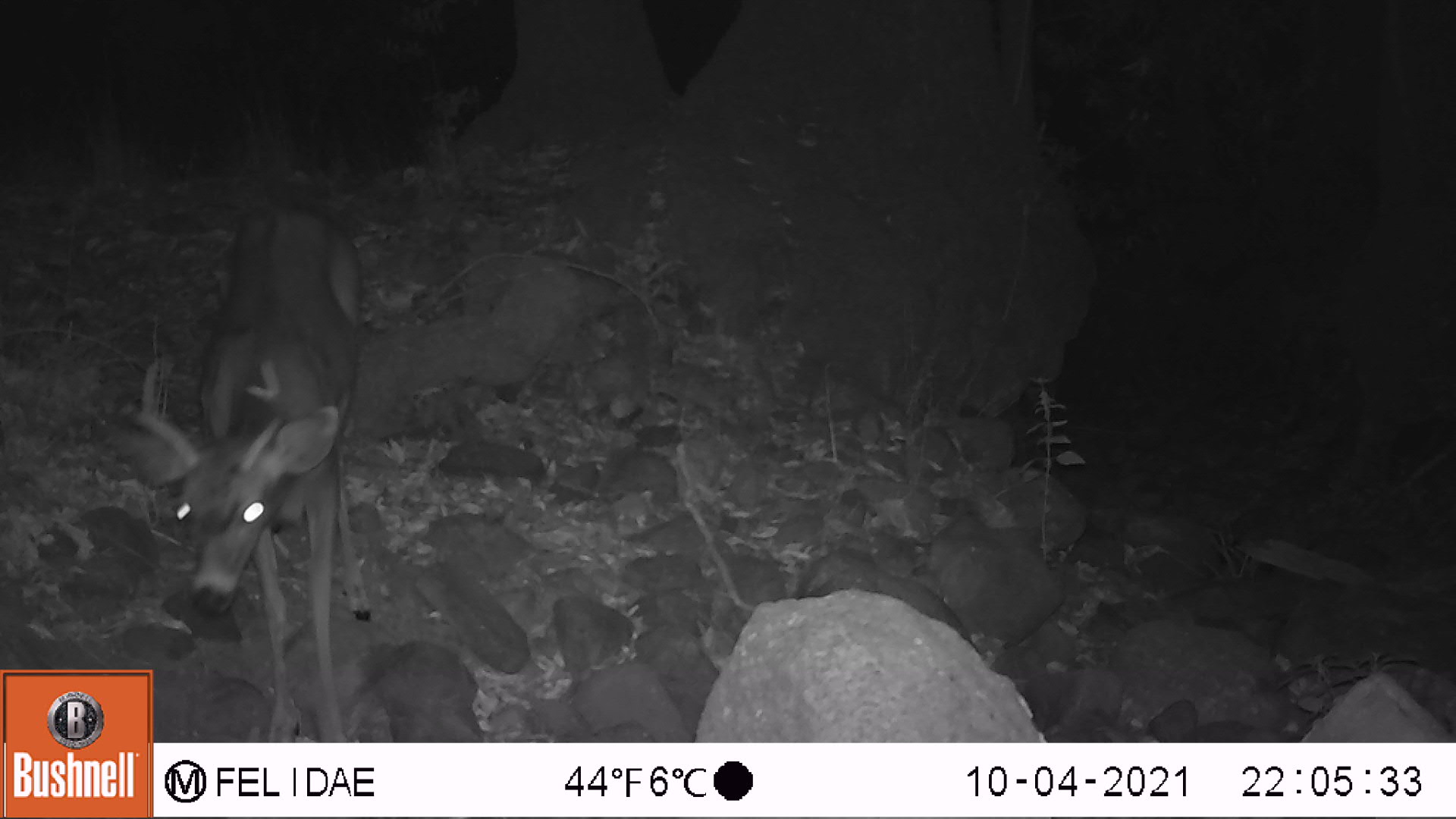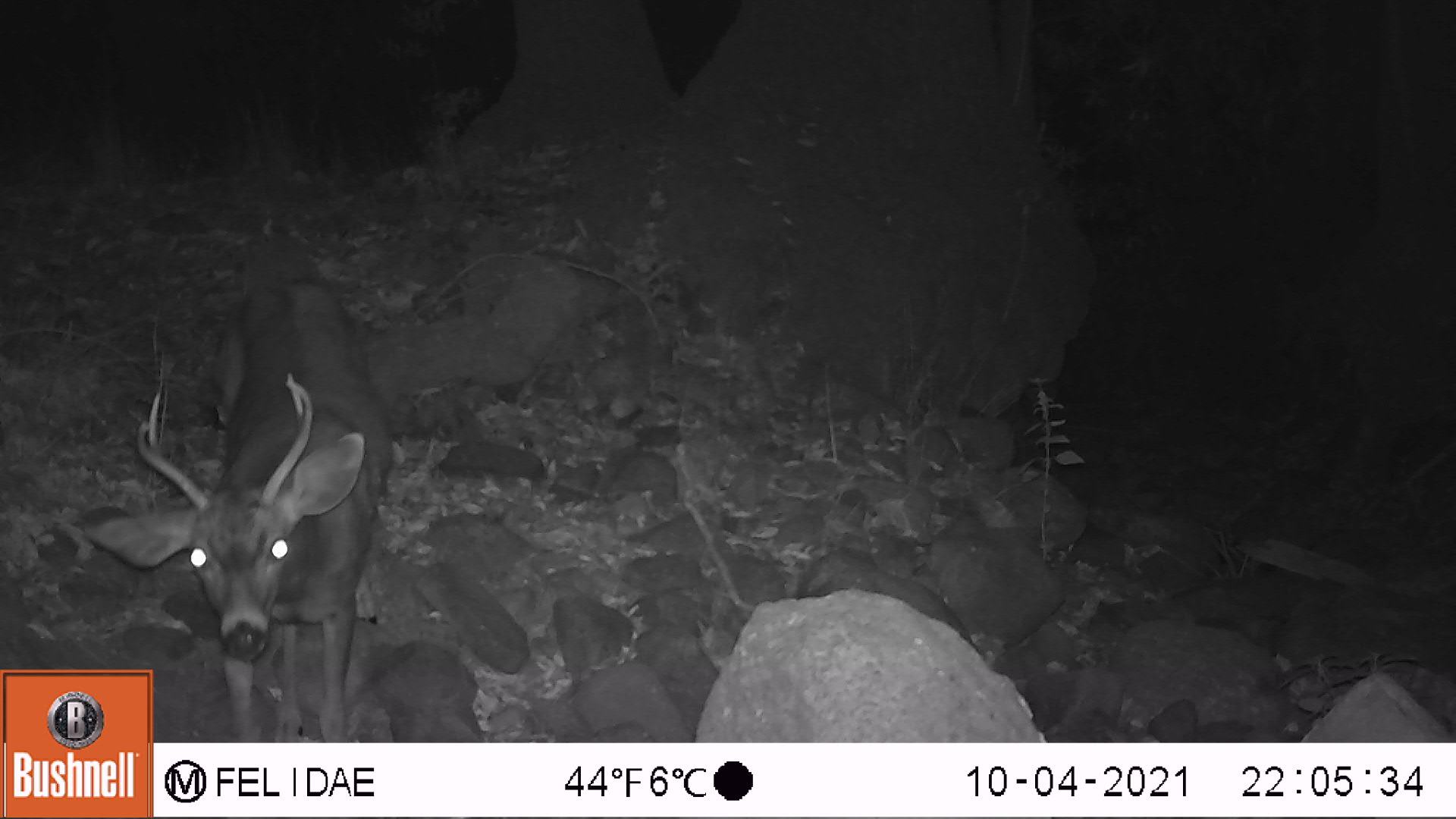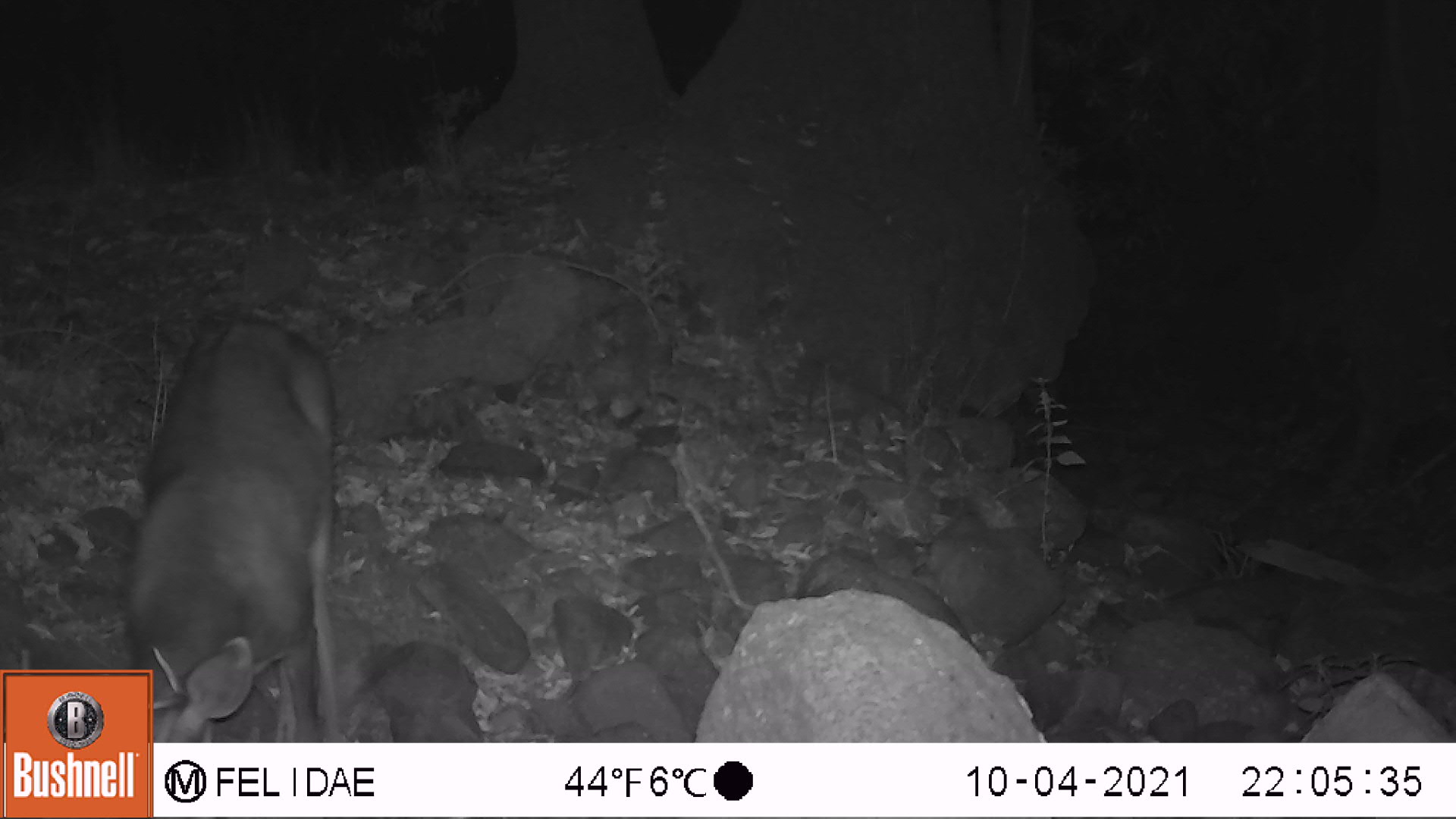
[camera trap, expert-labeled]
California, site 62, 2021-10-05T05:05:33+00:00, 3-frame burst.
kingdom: Animalia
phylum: Chordata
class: Mammalia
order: Artiodactyla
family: Cervidae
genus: Odocoileus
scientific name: Odocoileus hemionus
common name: mule deer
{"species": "mule deer (Odocoileus hemionus)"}